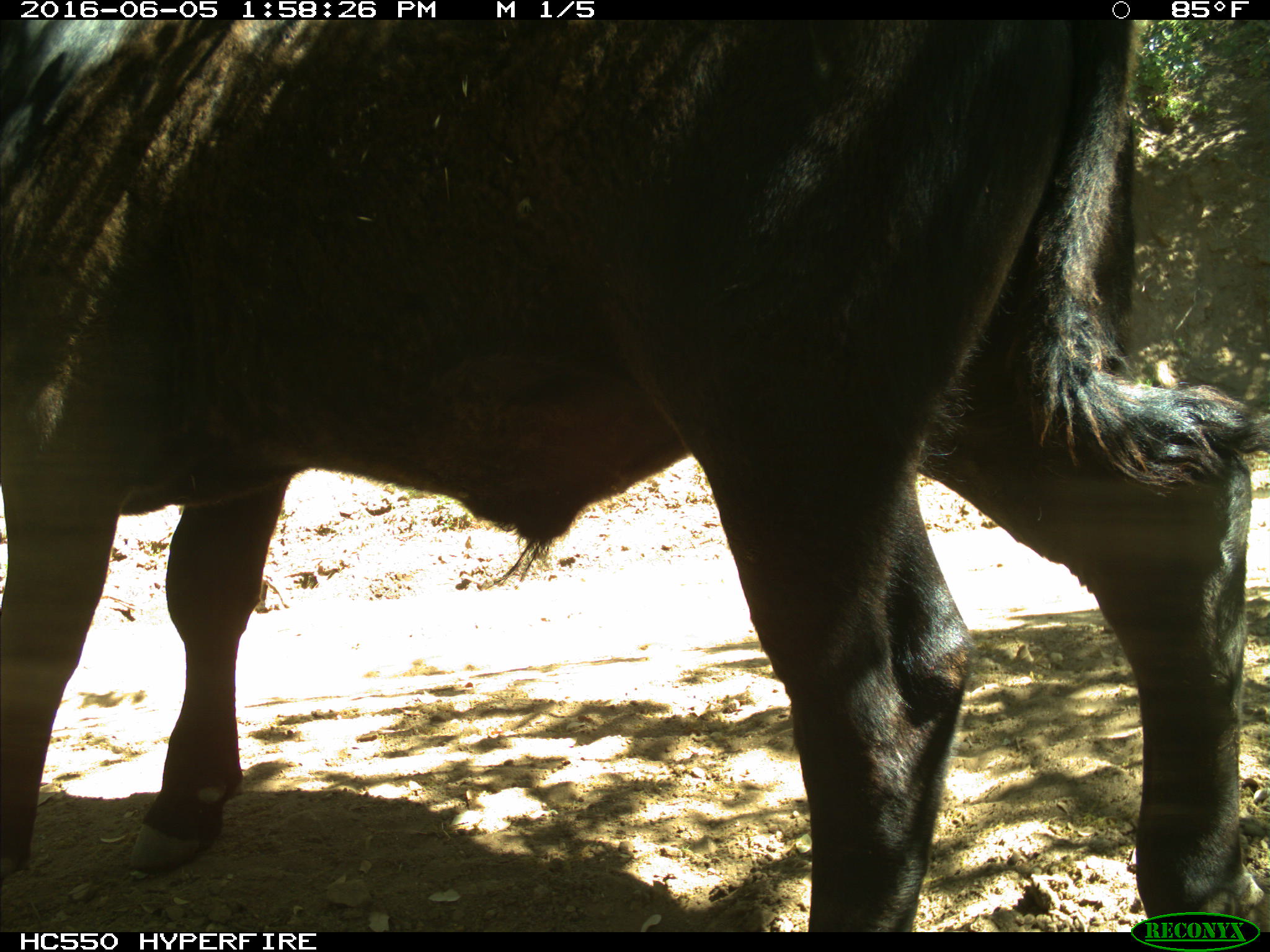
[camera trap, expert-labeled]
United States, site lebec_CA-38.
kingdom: Animalia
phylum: Chordata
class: Mammalia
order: Artiodactyla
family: Bovidae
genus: Bos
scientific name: Bos taurus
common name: domestic cow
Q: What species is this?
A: Bos taurus (domestic cow).